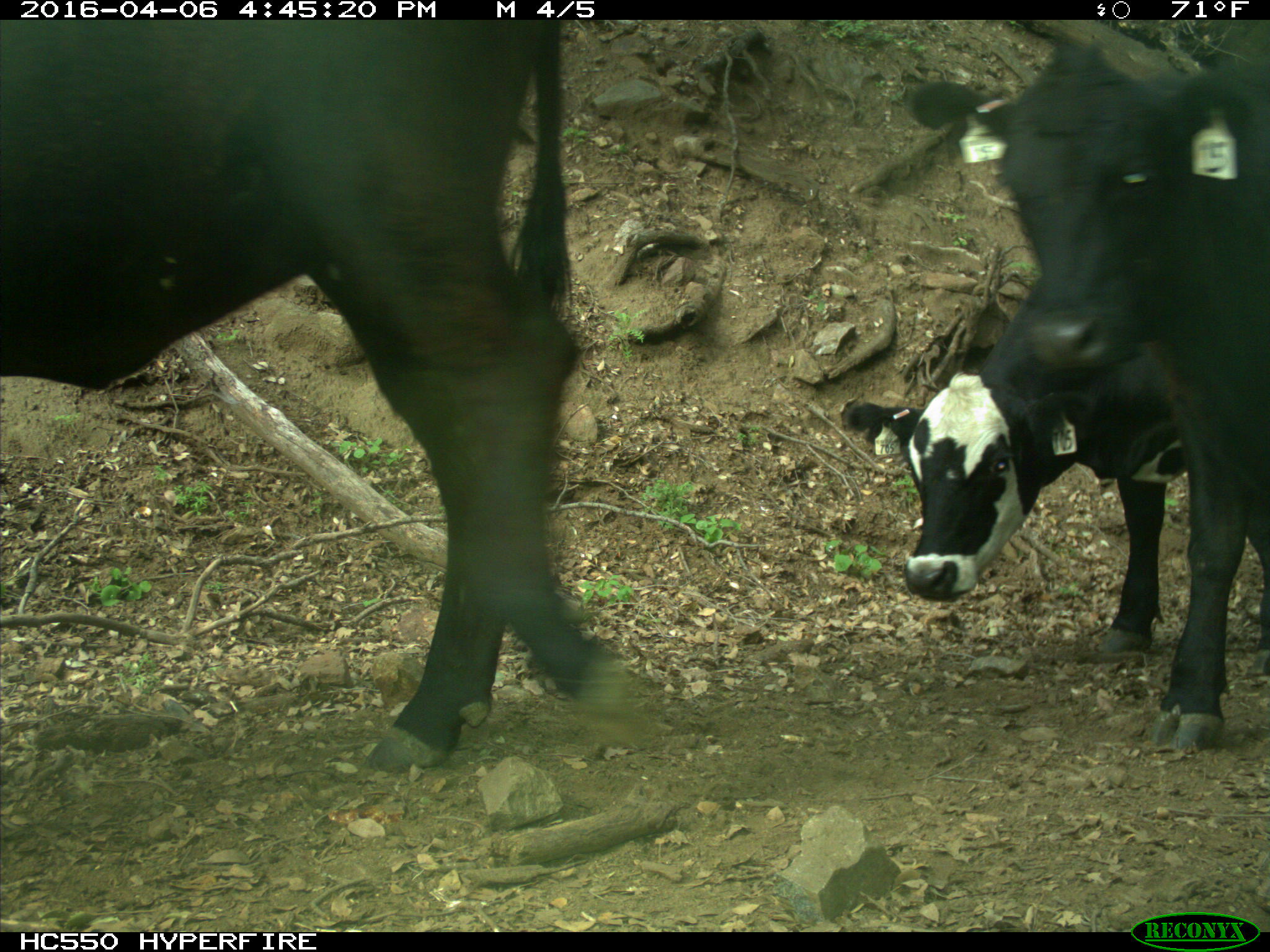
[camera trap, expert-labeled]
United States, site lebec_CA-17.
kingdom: Animalia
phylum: Chordata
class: Mammalia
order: Artiodactyla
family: Bovidae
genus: Bos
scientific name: Bos taurus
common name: domestic cow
Bos taurus (domestic cow).